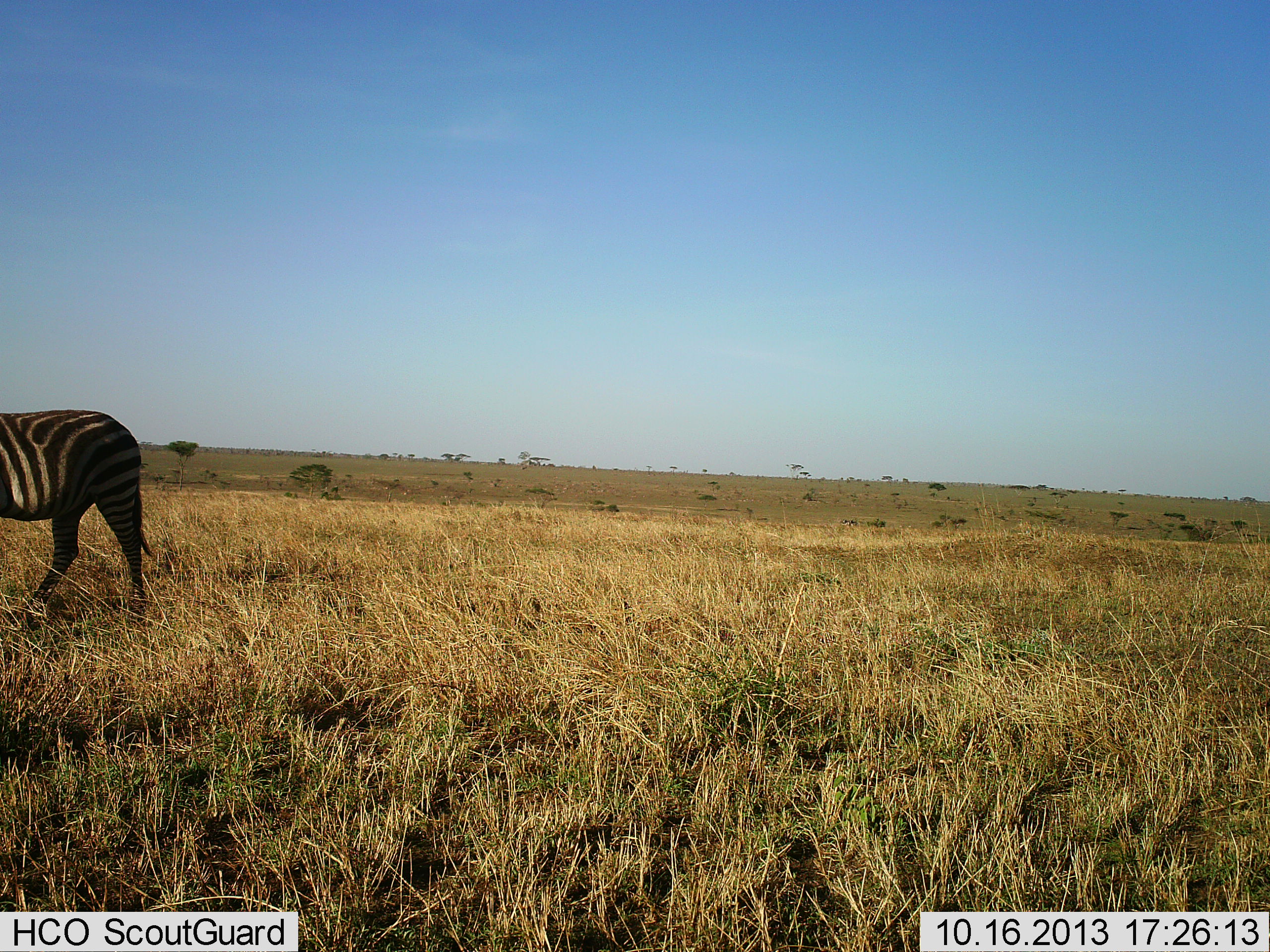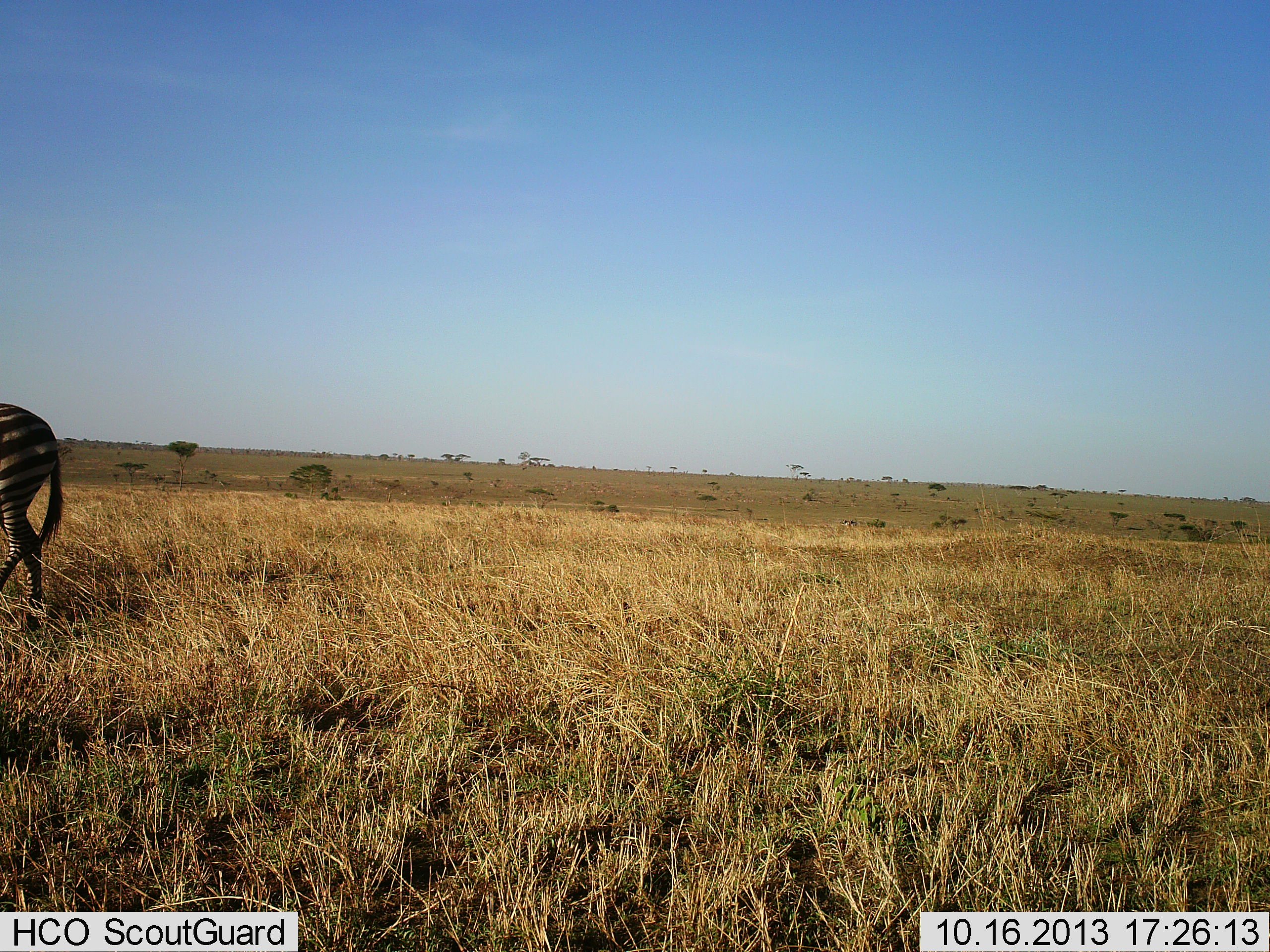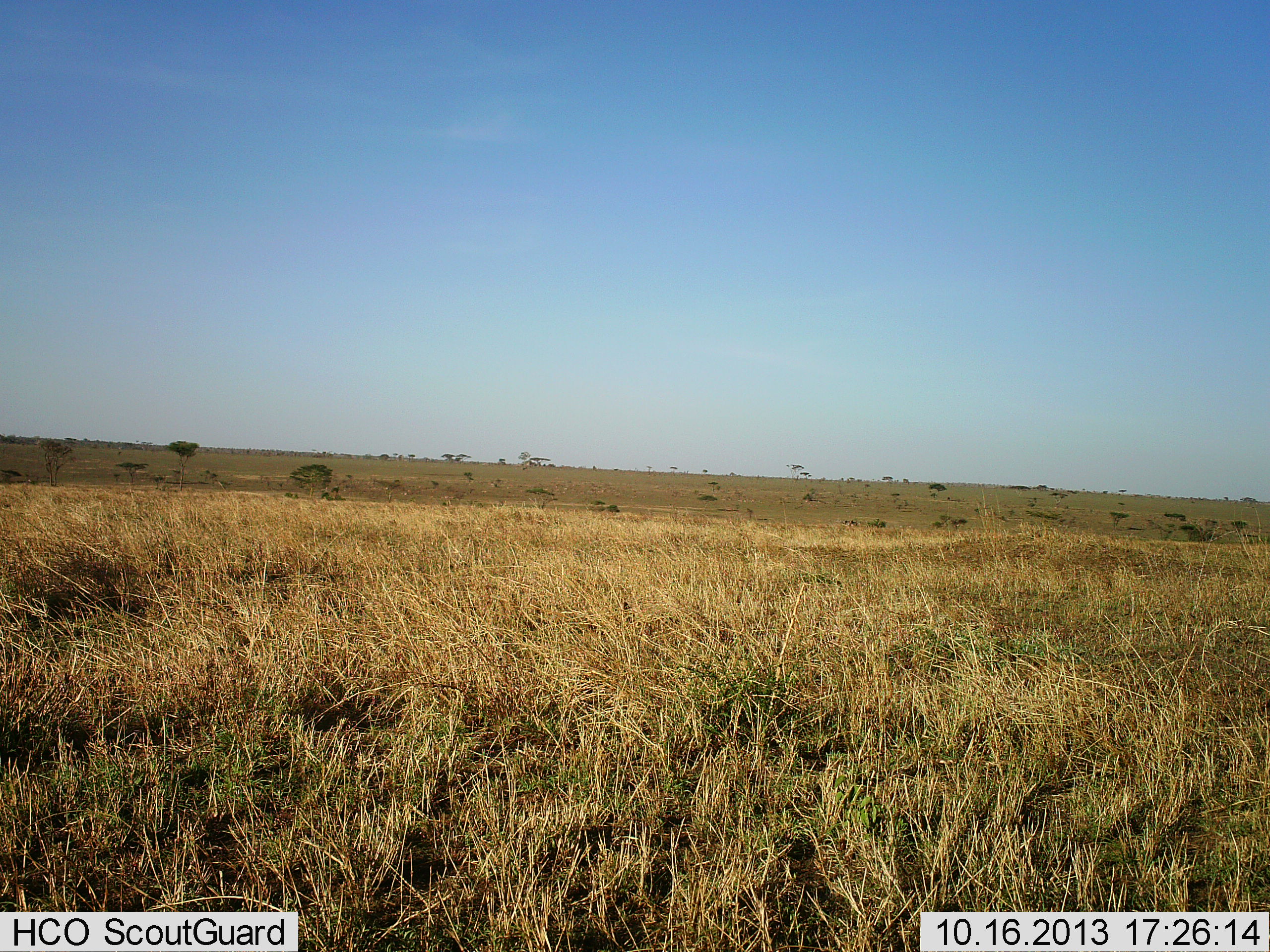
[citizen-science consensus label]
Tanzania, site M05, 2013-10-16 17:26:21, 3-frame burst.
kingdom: Animalia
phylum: Chordata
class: Mammalia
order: Perissodactyla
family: Equidae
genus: Equus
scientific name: Equus quagga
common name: plains zebra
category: zebra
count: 1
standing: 0%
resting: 0%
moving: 100%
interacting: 0%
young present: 0%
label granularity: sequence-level